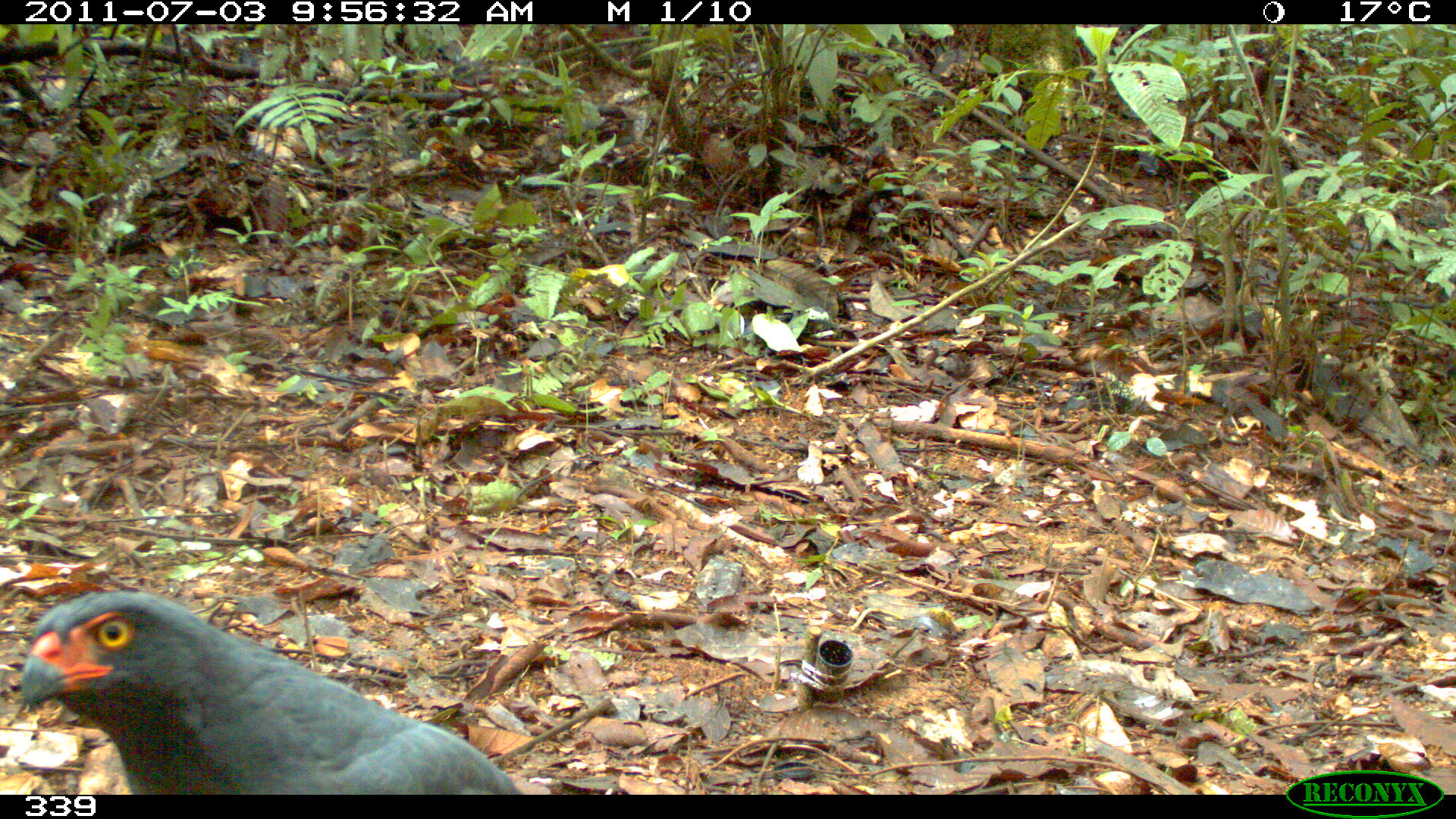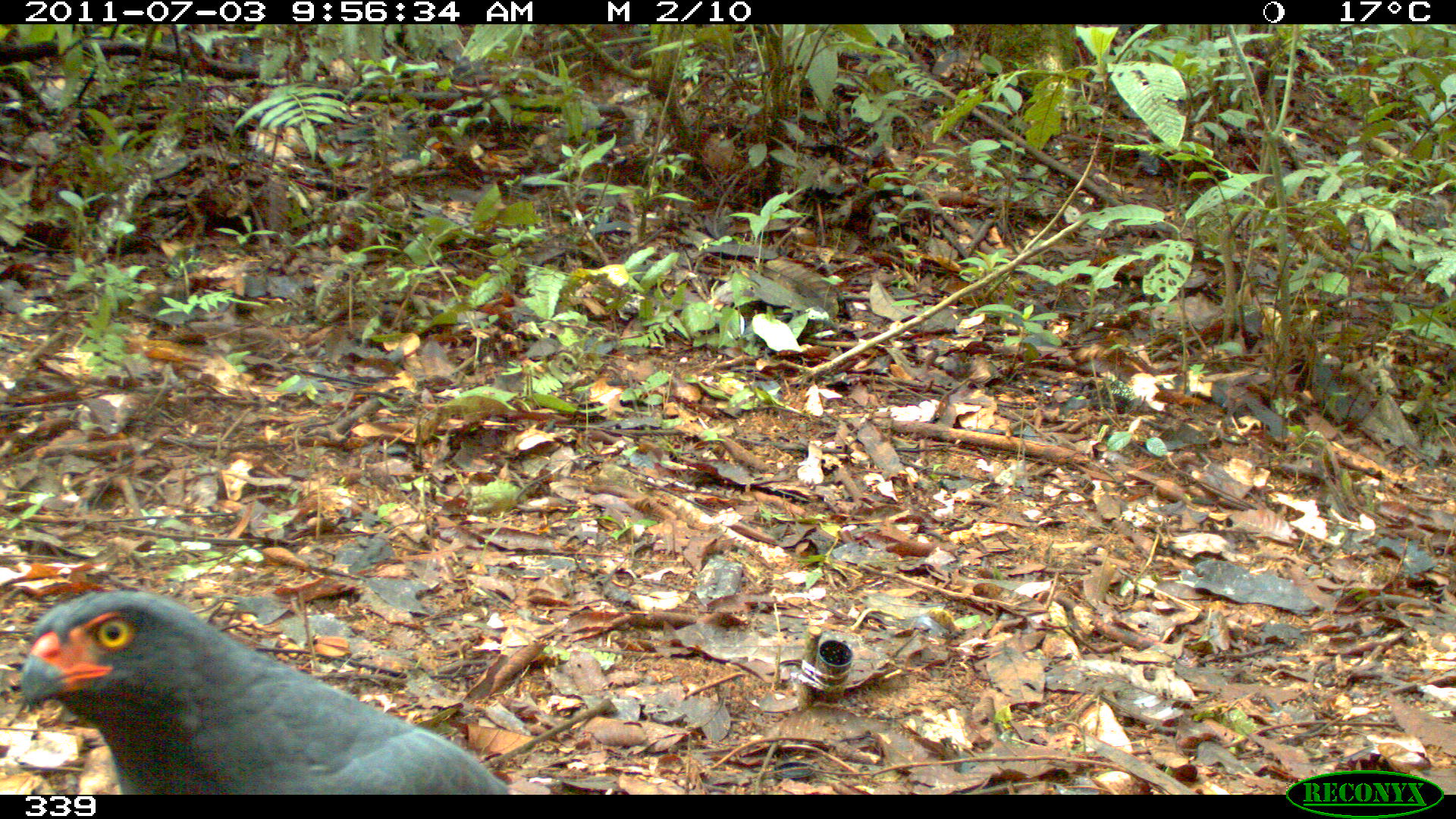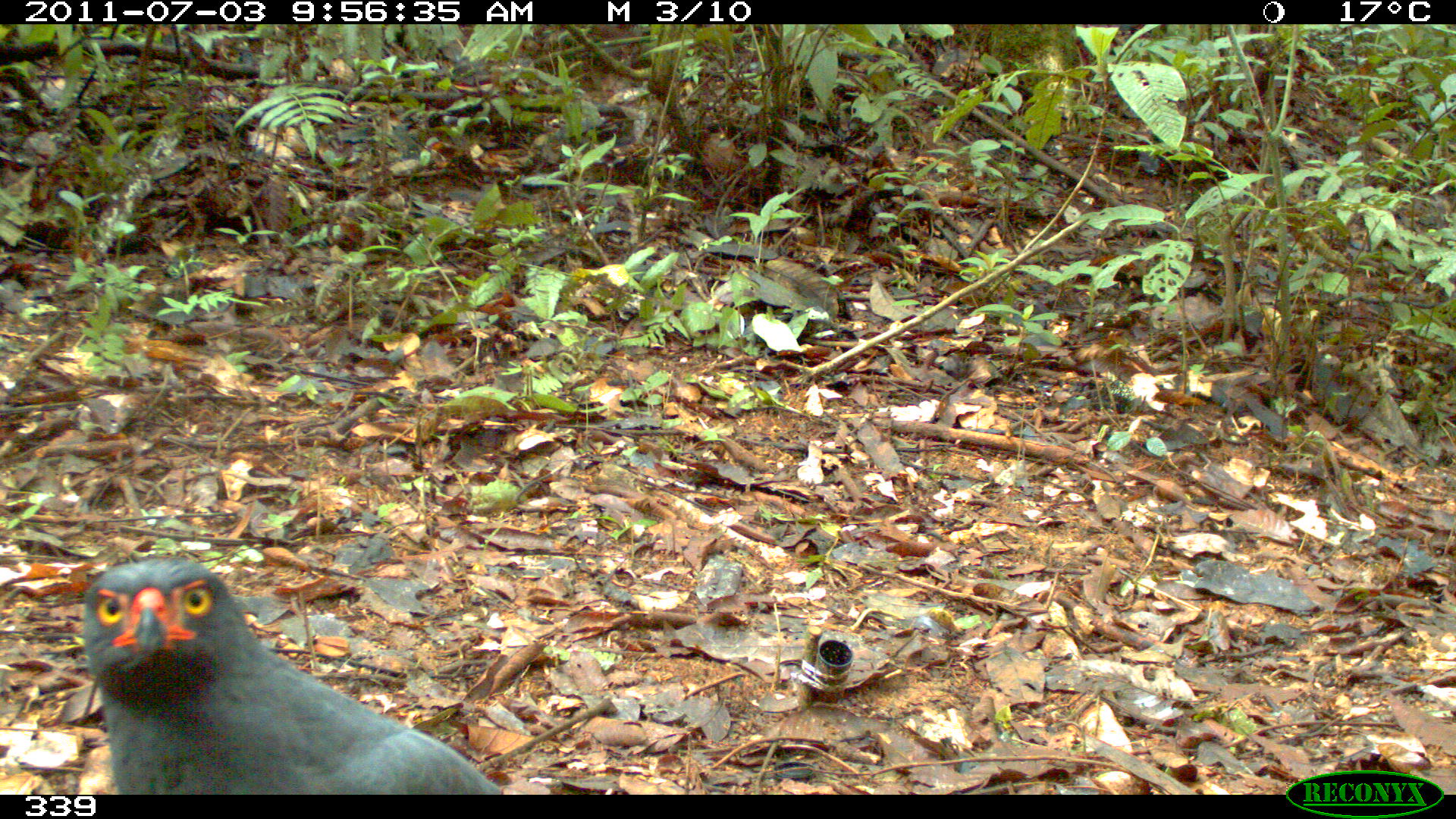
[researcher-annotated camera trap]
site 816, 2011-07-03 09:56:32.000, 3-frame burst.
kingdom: Animalia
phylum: Chordata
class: Aves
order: Accipitriformes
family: Accipitridae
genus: Buteogallus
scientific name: Buteogallus urubitinga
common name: great black hawk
Buteogallus urubitinga (great black hawk).